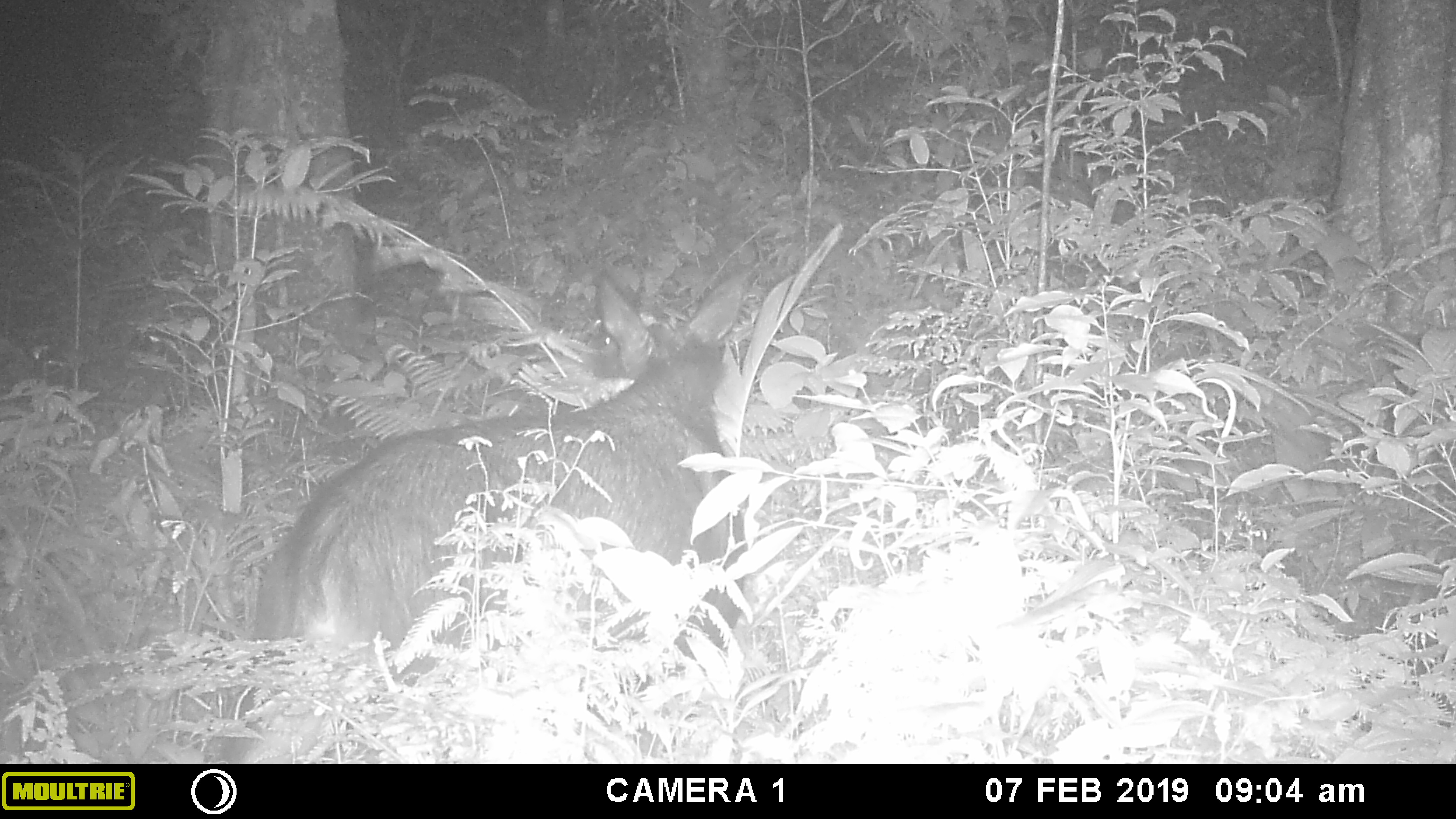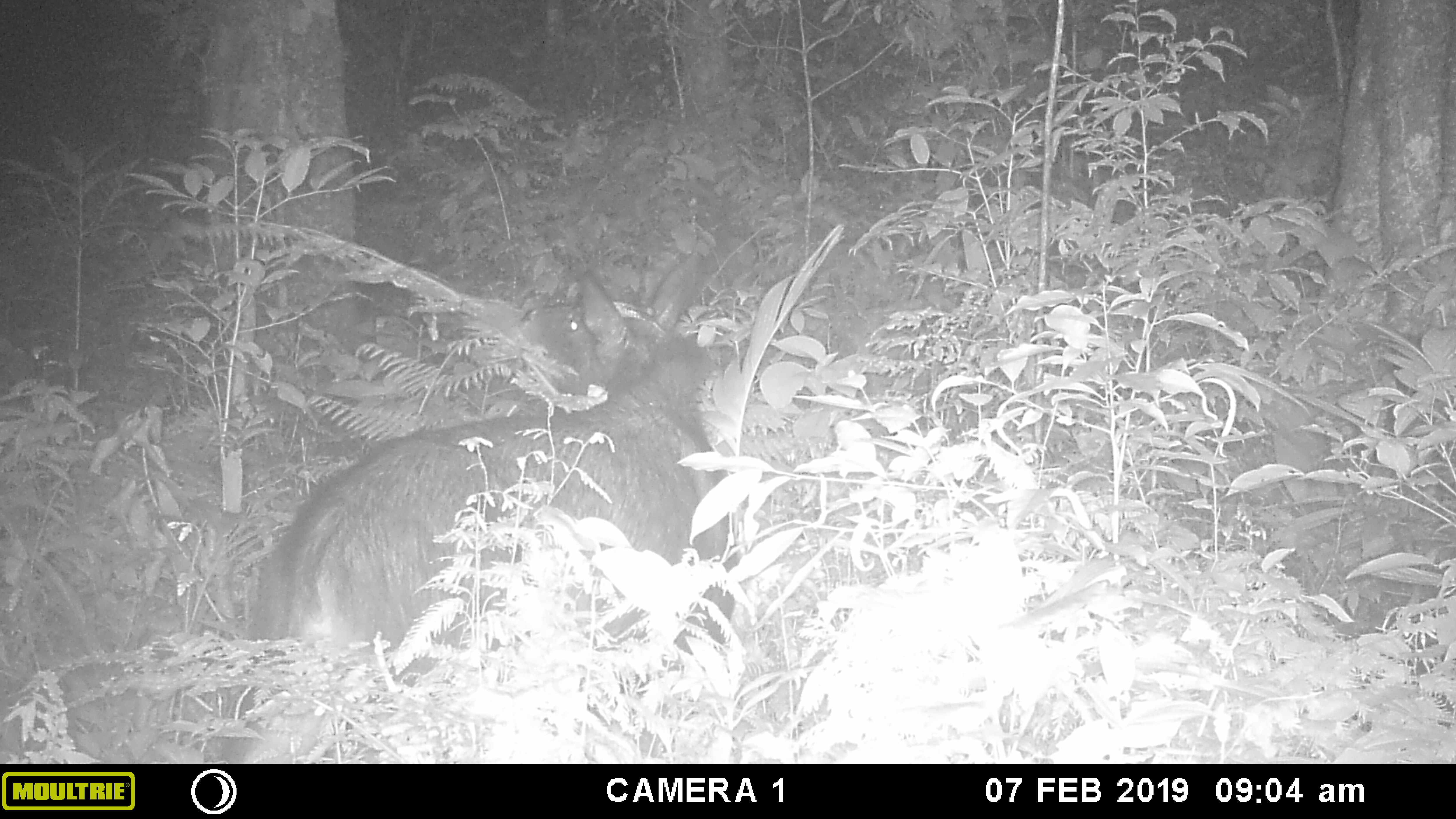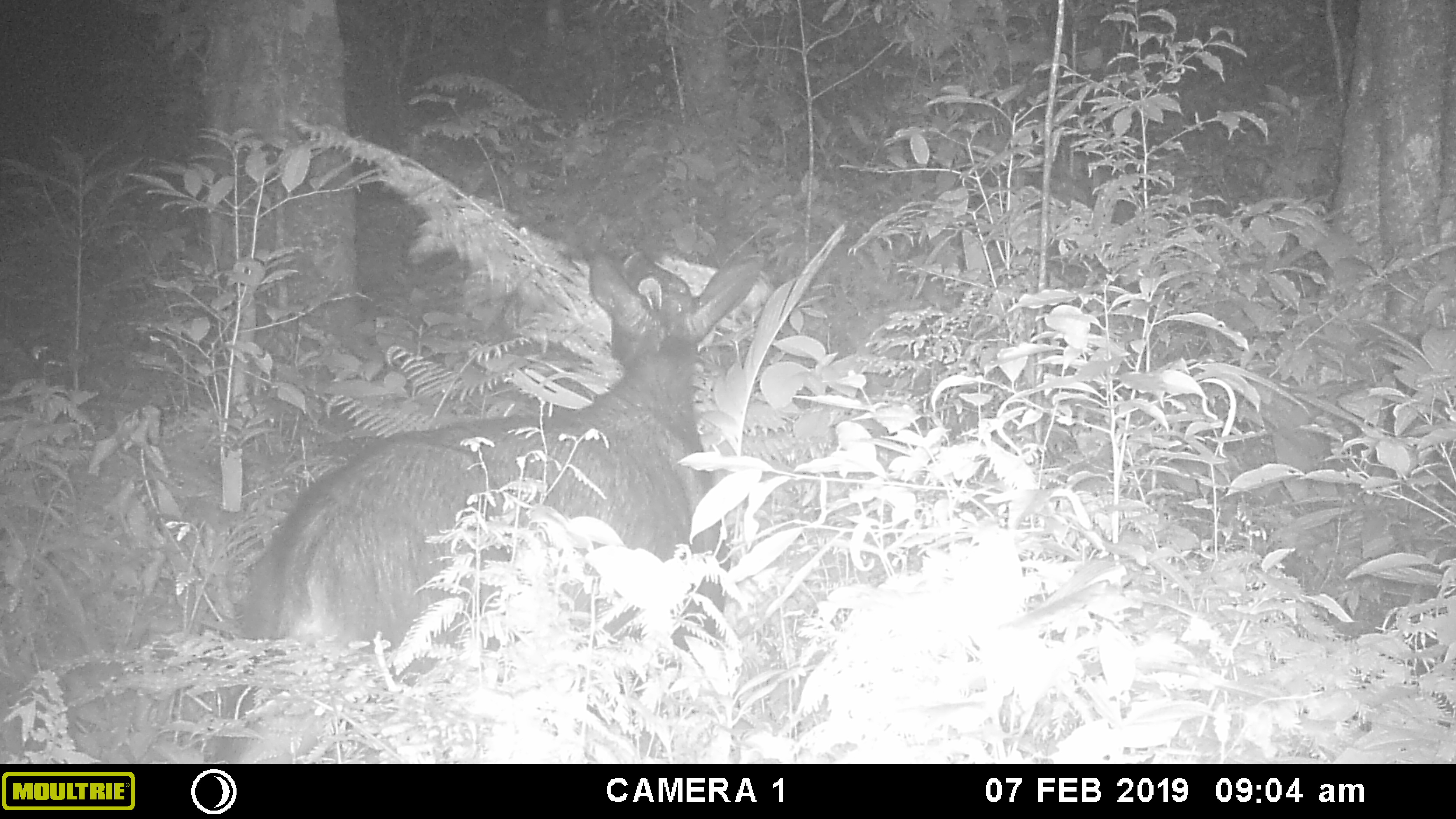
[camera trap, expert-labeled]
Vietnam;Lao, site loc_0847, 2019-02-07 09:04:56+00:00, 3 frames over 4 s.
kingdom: Animalia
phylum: Chordata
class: Mammalia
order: Artiodactyla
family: Bovidae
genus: Capricornis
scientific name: Capricornis sumatraensis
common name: chinese serow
Chinese serow (Capricornis sumatraensis). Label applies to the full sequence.